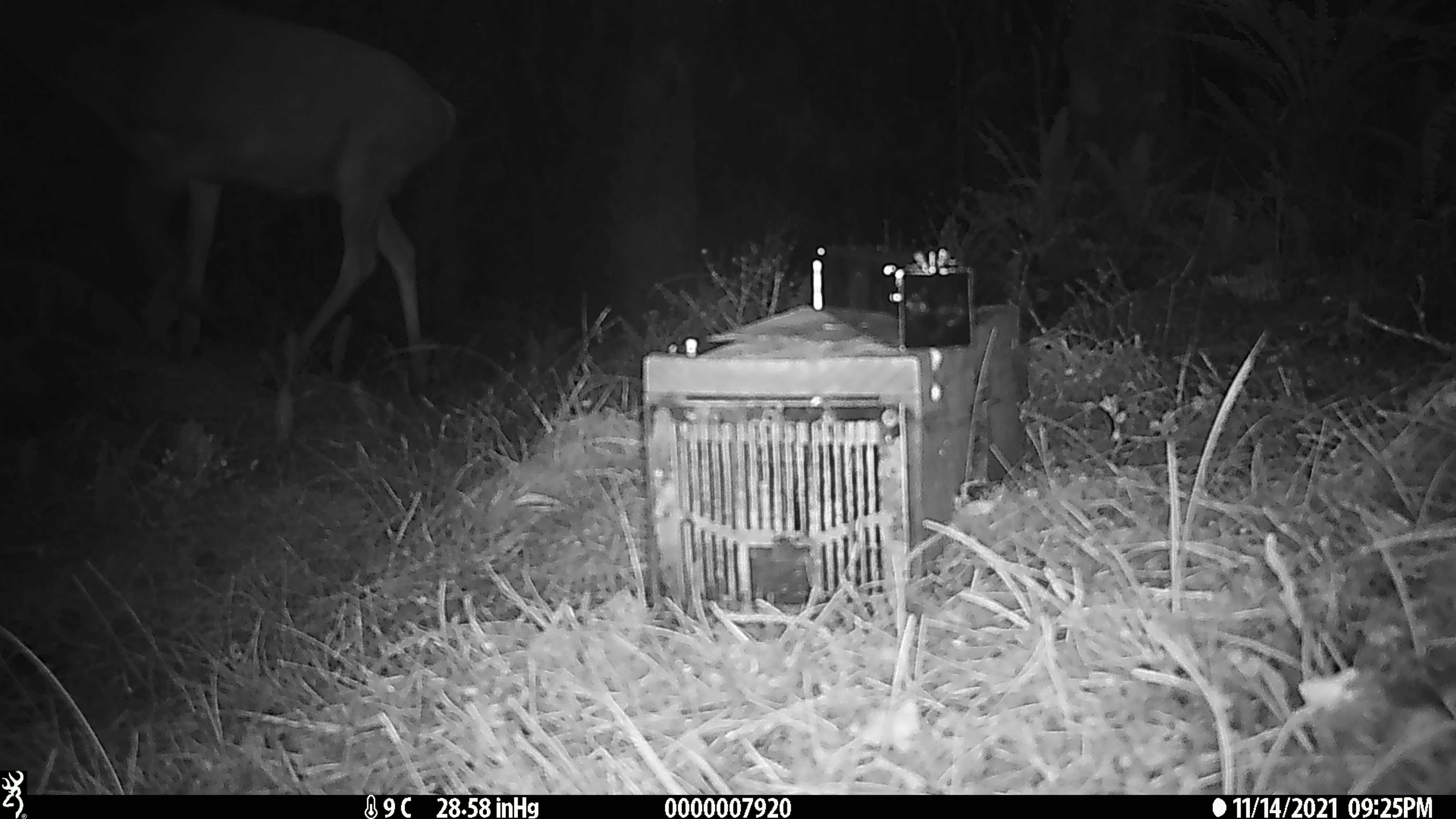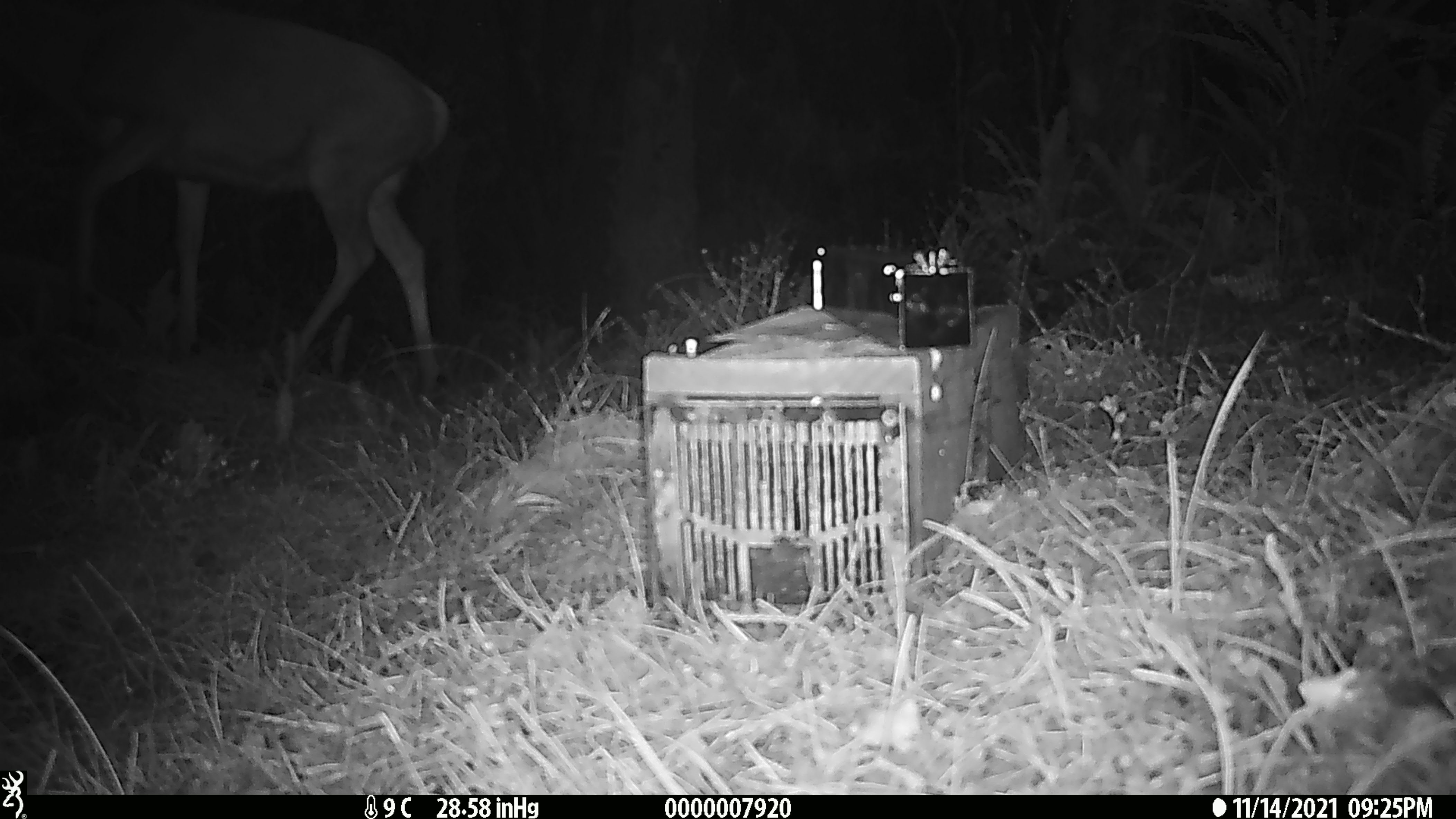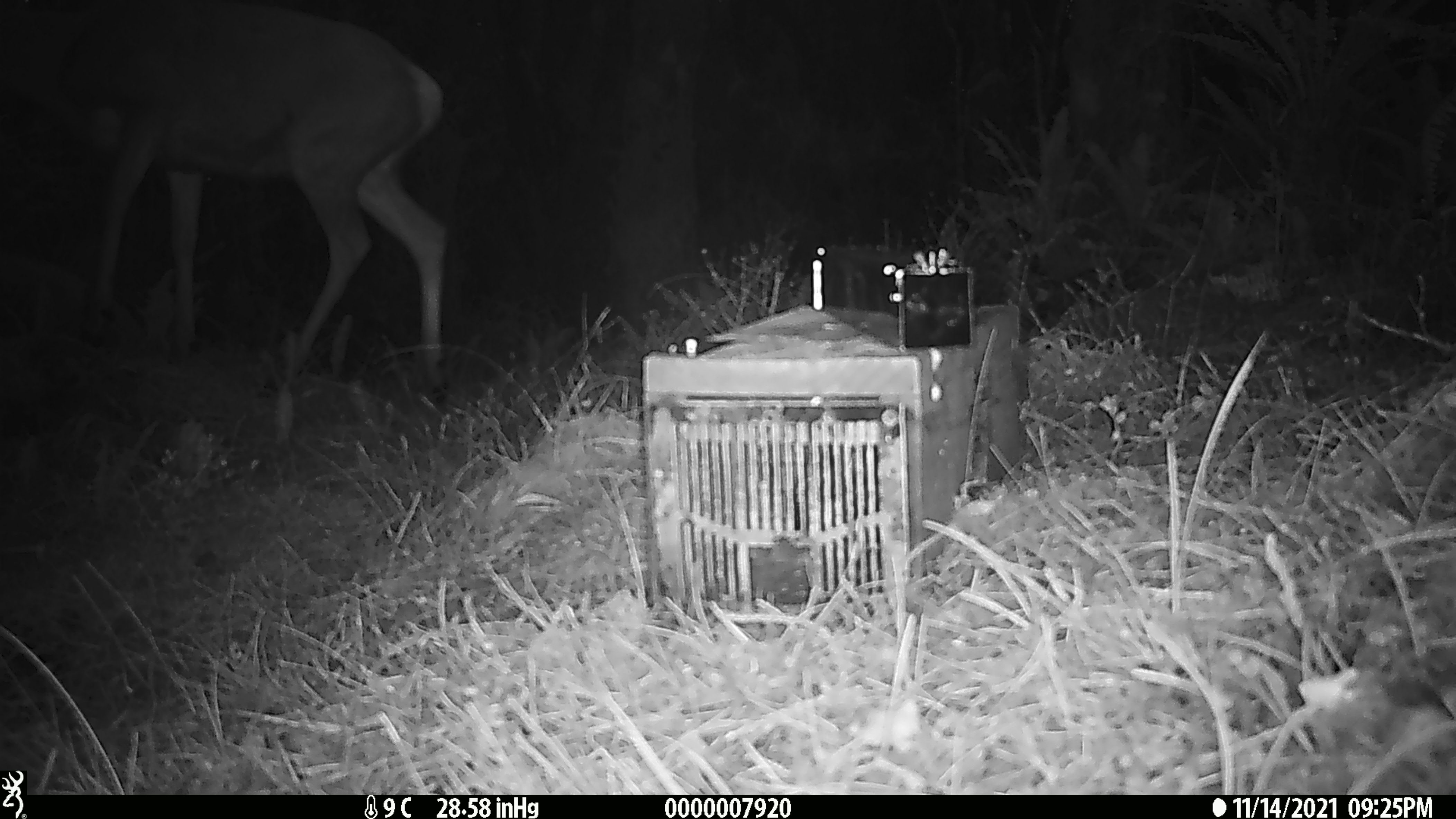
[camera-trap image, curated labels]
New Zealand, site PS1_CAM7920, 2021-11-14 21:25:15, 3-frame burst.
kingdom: Animalia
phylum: Chordata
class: Mammalia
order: Artiodactyla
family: Cervidae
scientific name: Cervidae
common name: deer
Deer (Cervidae).